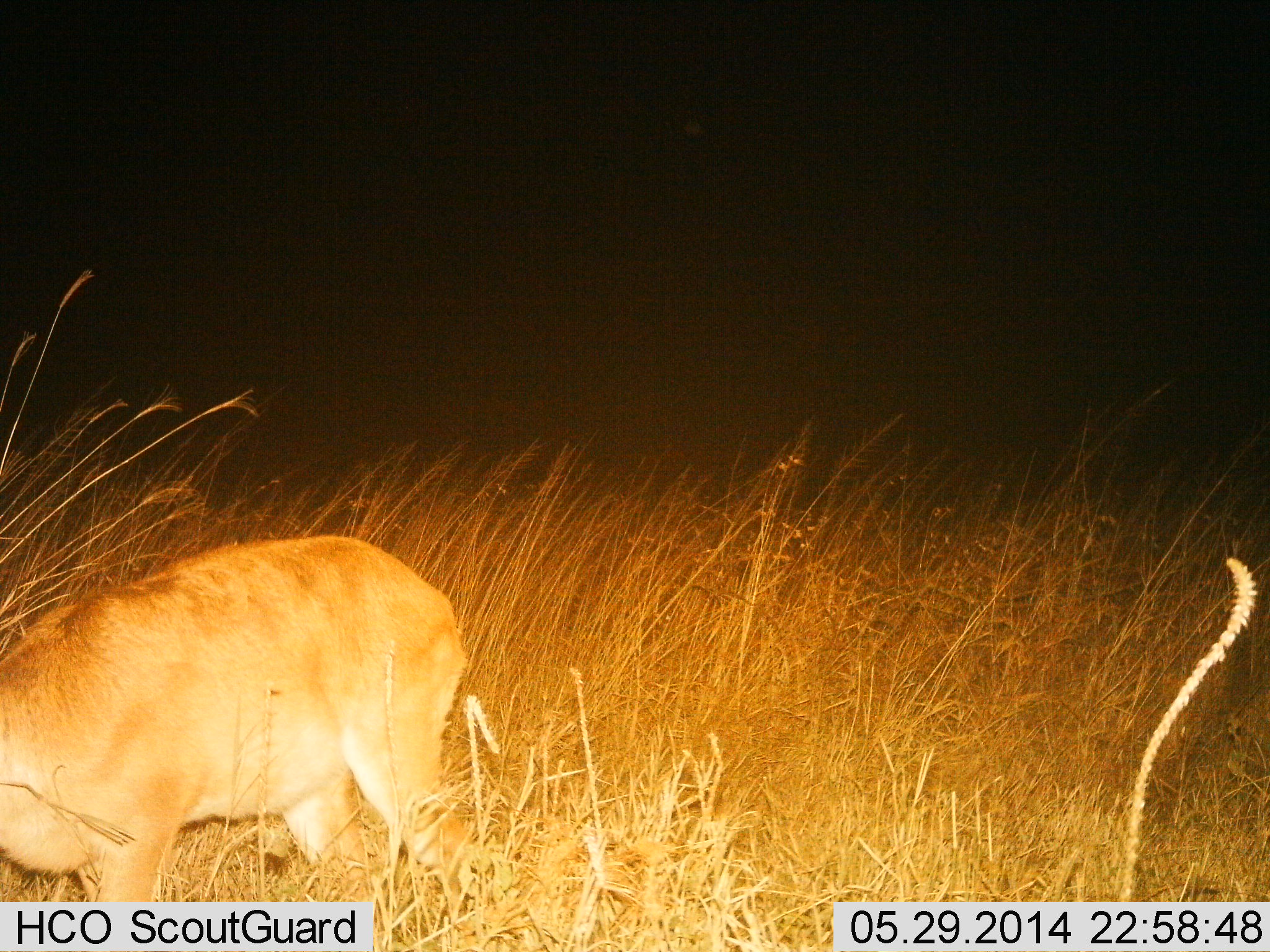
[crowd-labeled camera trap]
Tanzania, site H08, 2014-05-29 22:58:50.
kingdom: Animalia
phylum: Chordata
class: Mammalia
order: Artiodactyla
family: Bovidae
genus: Redunca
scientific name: Redunca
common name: reedbuck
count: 1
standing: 70%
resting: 0%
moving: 20%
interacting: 0%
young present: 0%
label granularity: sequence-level